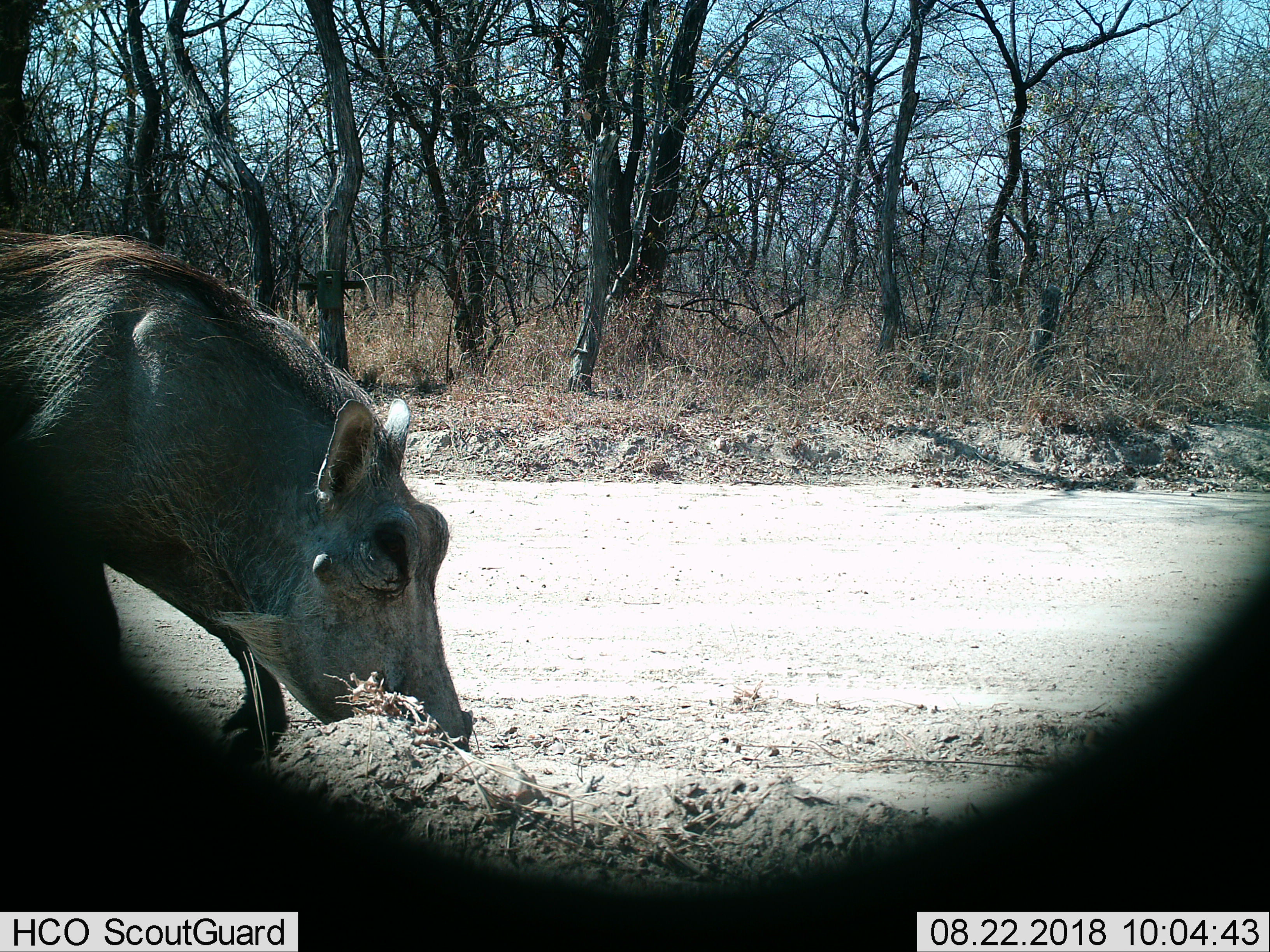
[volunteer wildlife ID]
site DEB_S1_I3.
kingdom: Animalia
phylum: Chordata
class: Mammalia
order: Artiodactyla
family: Suidae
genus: Phacochoerus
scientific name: Phacochoerus africanus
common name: warthog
Warthog (Phacochoerus africanus), count 1. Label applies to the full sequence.